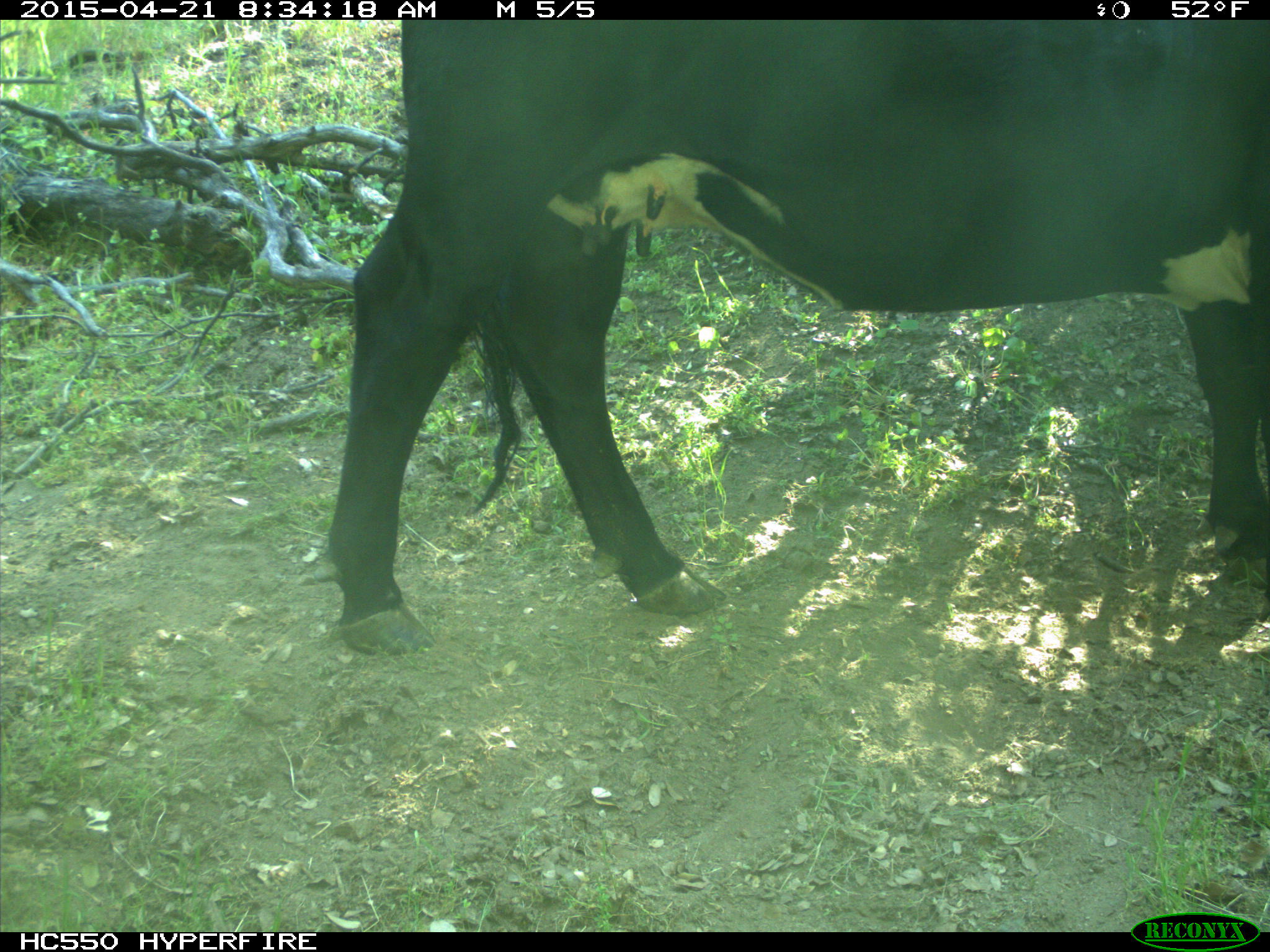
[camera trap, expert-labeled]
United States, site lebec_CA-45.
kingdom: Animalia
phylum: Chordata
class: Mammalia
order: Artiodactyla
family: Bovidae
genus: Bos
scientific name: Bos taurus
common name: domestic cow